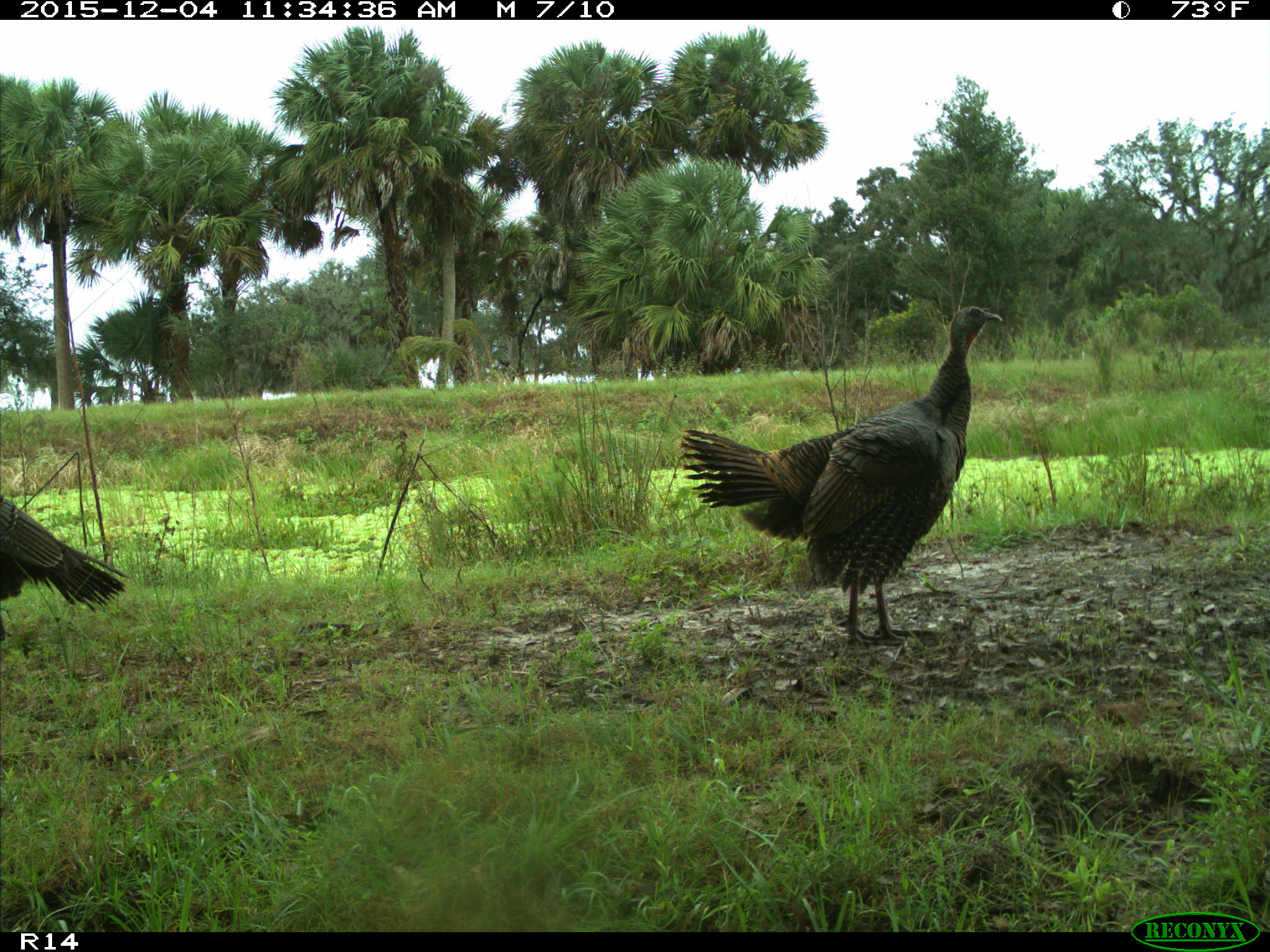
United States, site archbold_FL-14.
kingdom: Animalia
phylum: Chordata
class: Aves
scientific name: Aves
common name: birds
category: unidentified bird